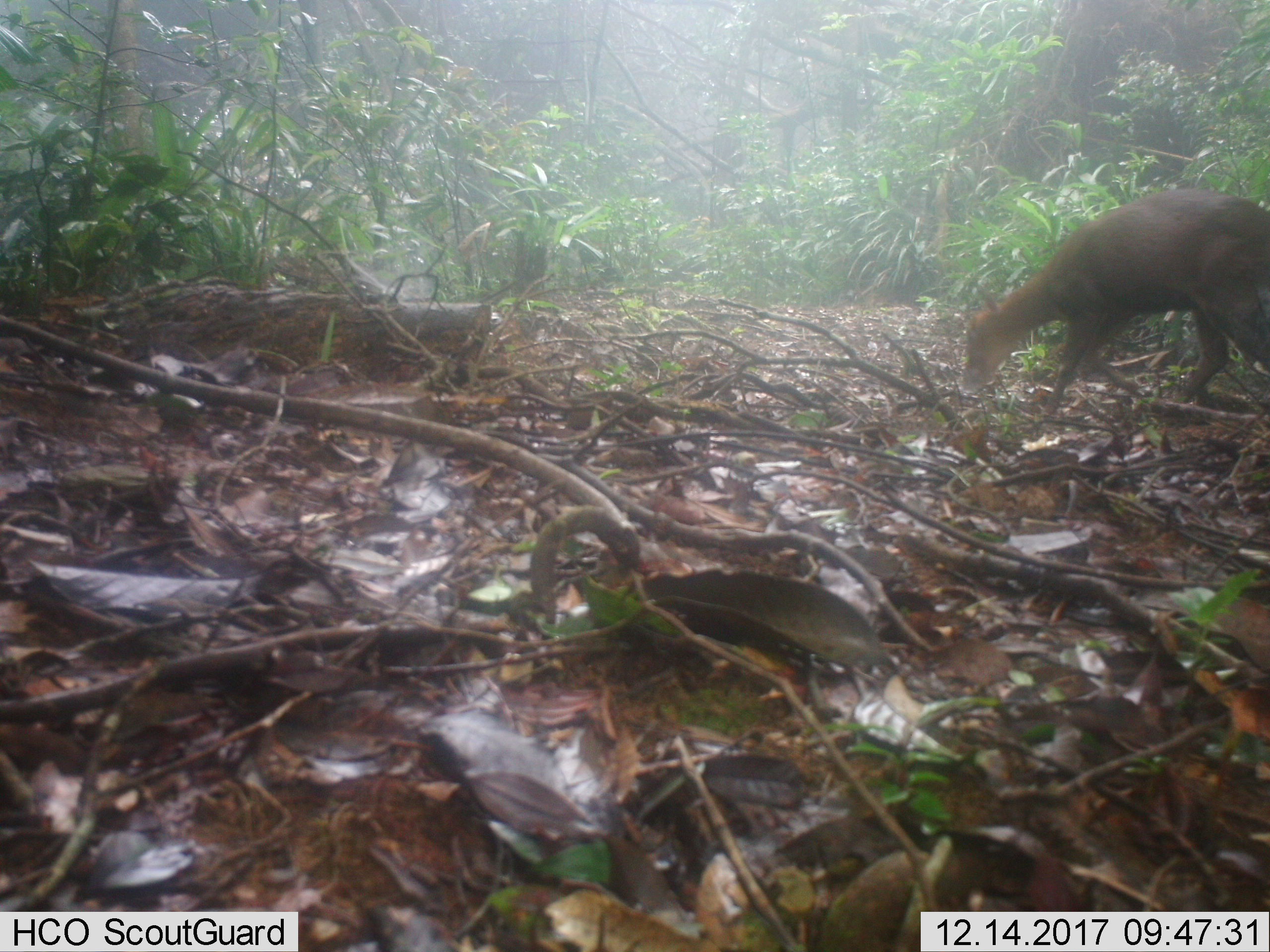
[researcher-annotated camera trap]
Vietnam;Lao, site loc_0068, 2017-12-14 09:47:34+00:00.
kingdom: Animalia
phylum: Chordata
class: Mammalia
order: Artiodactyla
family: Cervidae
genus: Muntiacus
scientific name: Muntiacus rooseveltorum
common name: roosevelt's muntjac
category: roosevelts muntjac group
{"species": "roosevelts muntjac group (roosevelt's muntjac) (Muntiacus rooseveltorum)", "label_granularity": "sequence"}